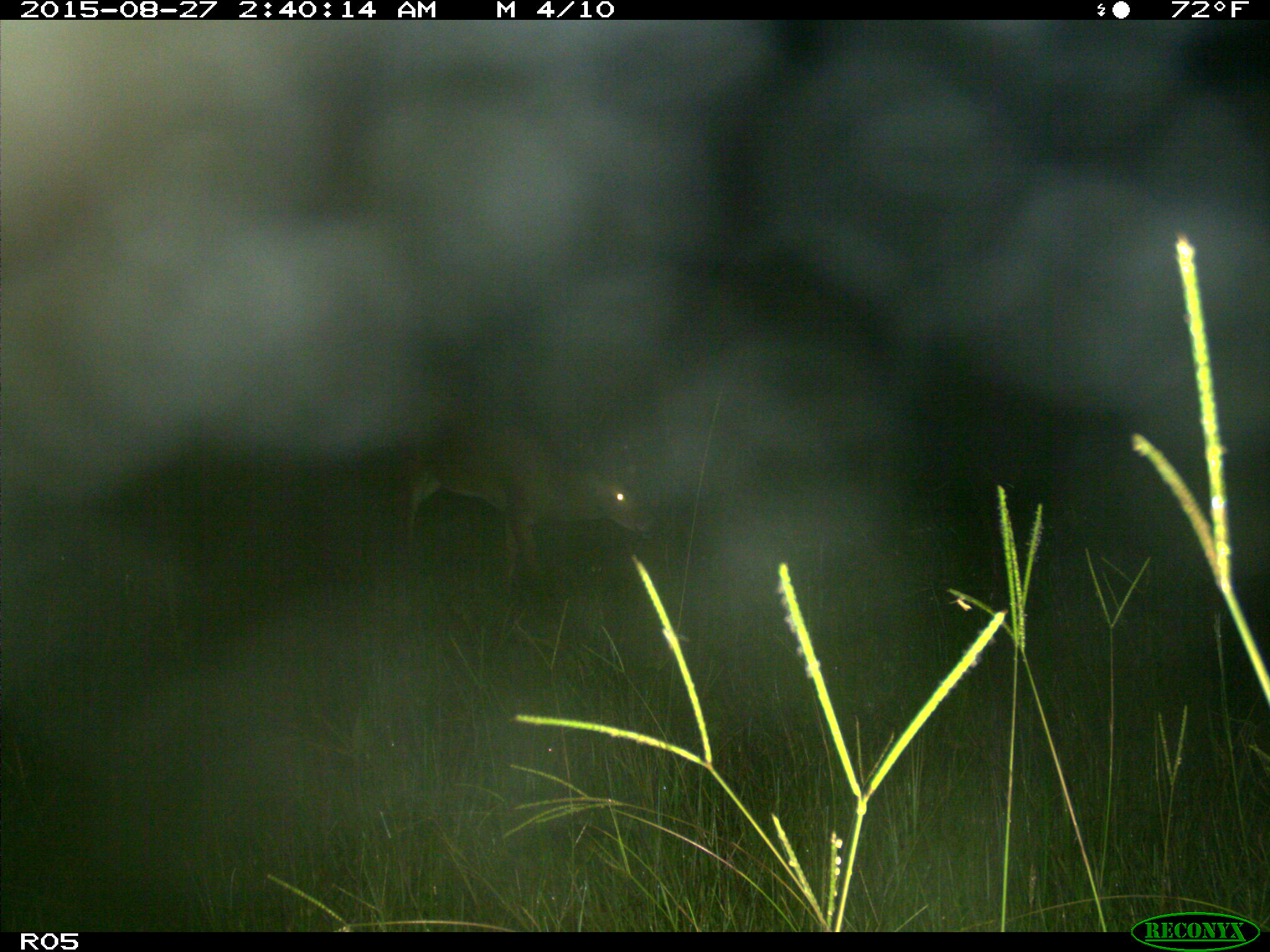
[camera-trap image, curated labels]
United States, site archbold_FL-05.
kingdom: Animalia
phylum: Chordata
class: Mammalia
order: Artiodactyla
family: Cervidae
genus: Odocoileus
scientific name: Odocoileus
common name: deer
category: unidentified deer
Unidentified deer (deer) (Odocoileus).